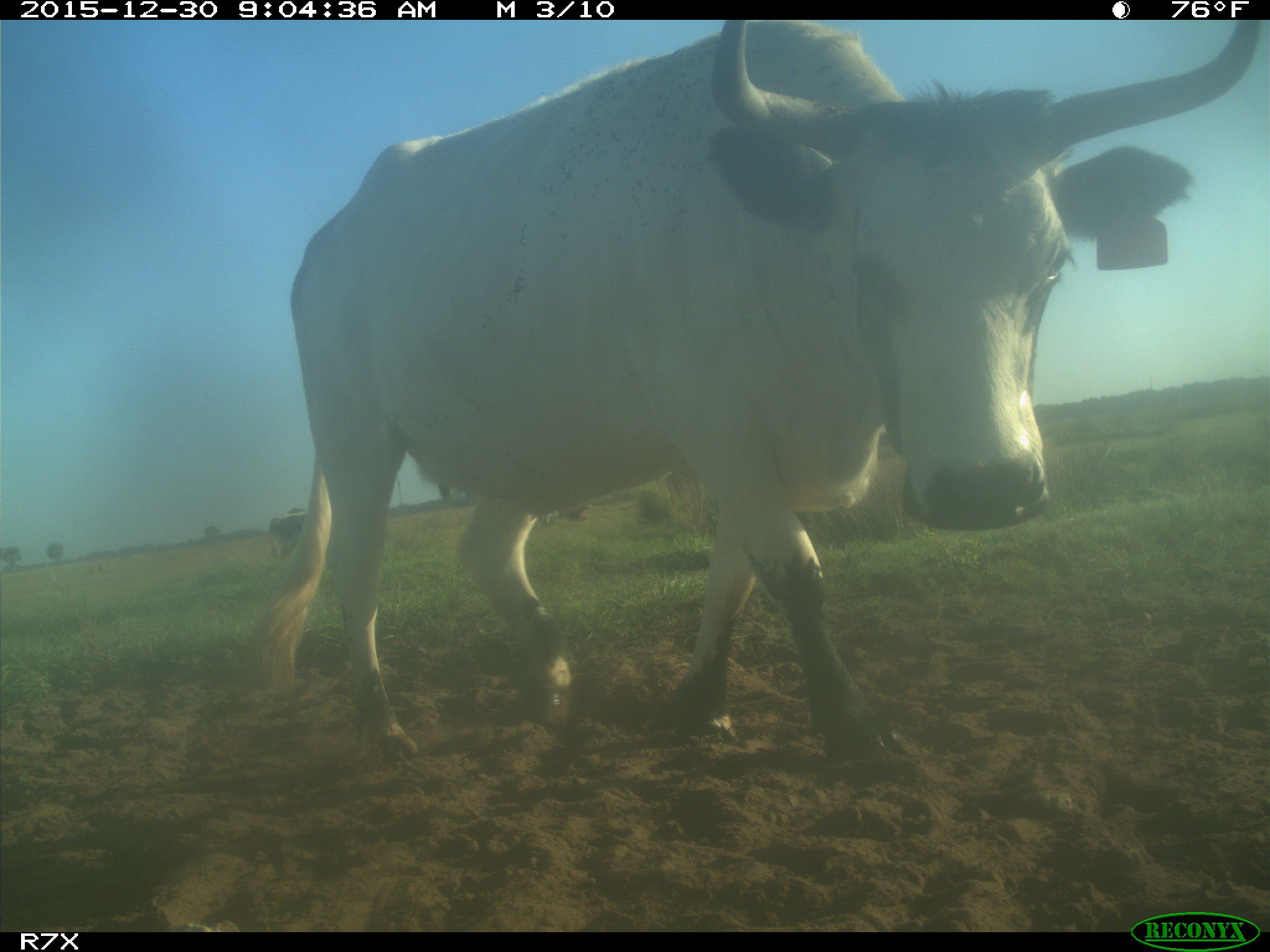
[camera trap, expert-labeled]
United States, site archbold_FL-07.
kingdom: Animalia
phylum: Chordata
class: Mammalia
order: Artiodactyla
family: Bovidae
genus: Bos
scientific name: Bos taurus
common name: domestic cow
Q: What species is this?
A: Bos taurus (domestic cow).